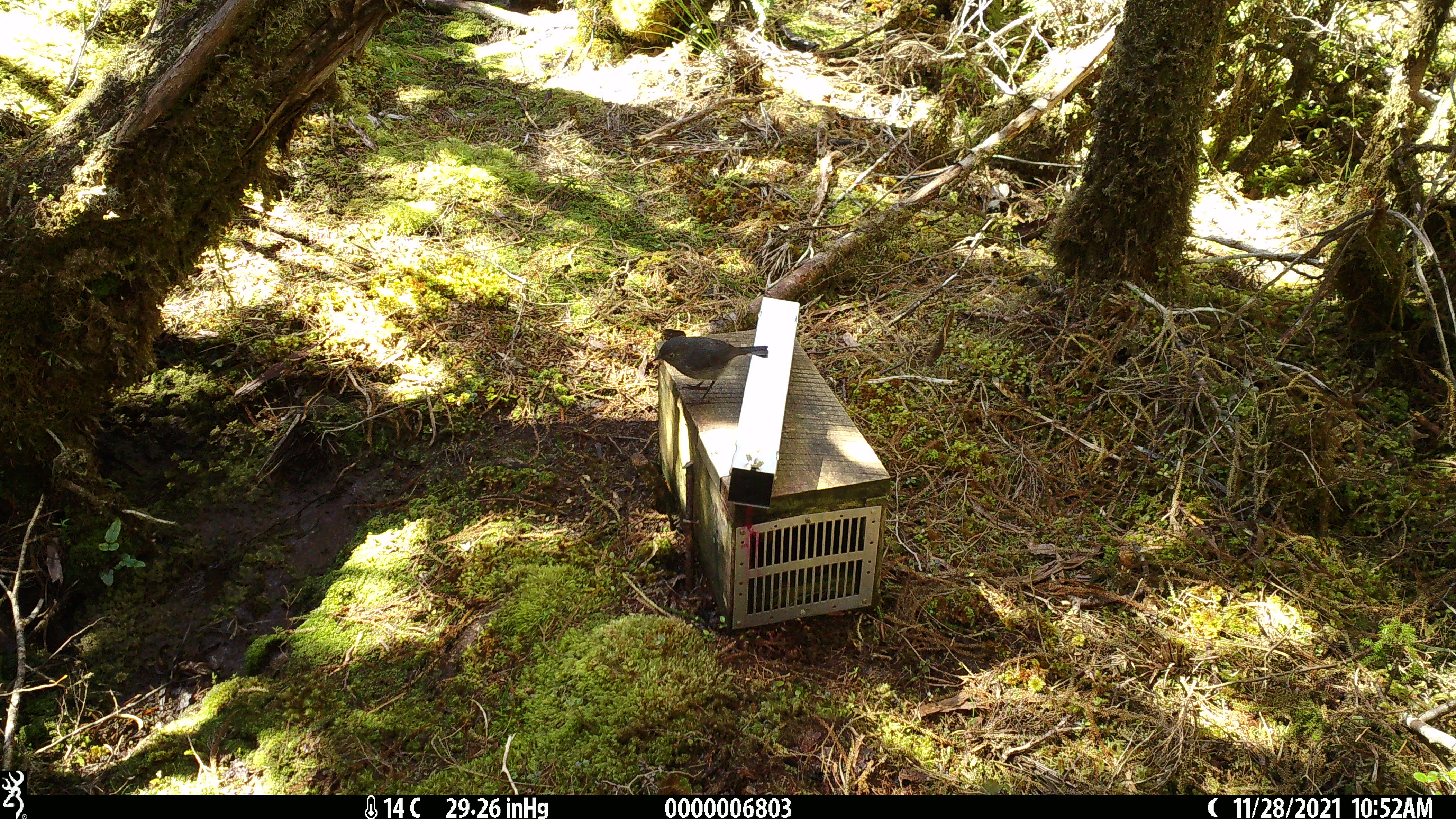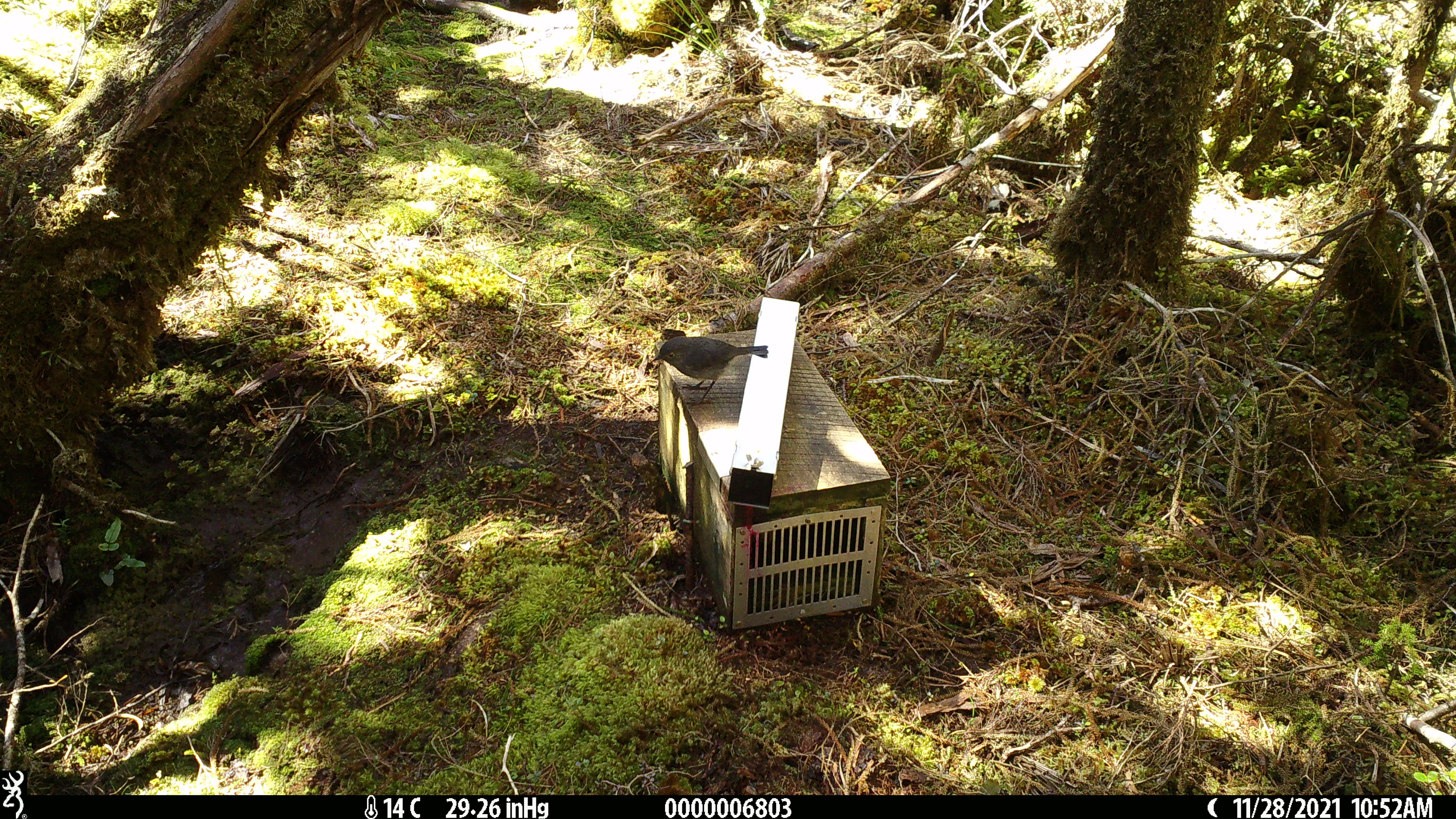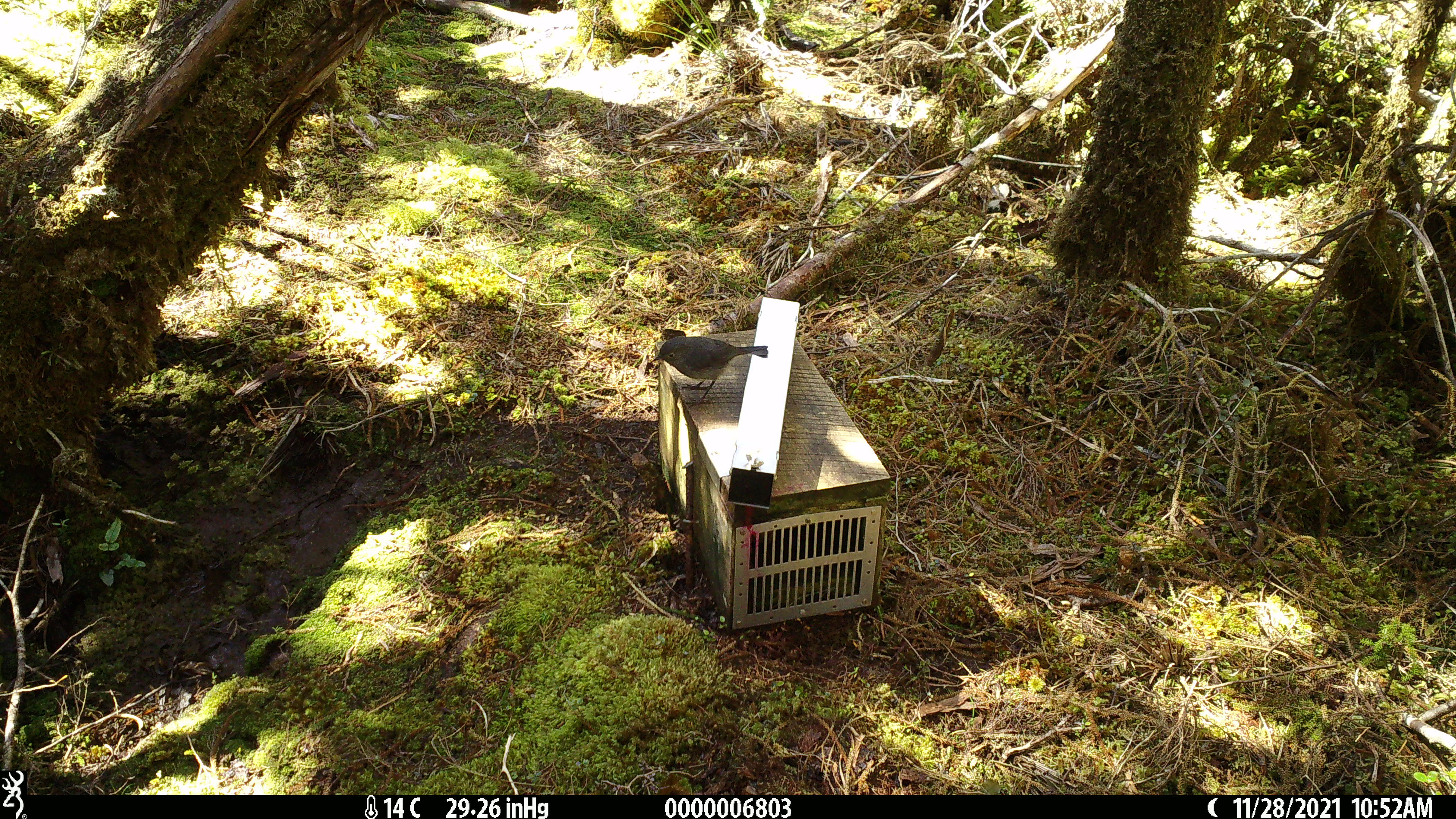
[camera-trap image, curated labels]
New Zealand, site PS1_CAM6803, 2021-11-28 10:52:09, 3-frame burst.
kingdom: Animalia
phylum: Chordata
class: Aves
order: Passeriformes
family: Petroicidae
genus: Petroica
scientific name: Petroica australis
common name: new zealand robin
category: robin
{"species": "robin (new zealand robin) (Petroica australis)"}